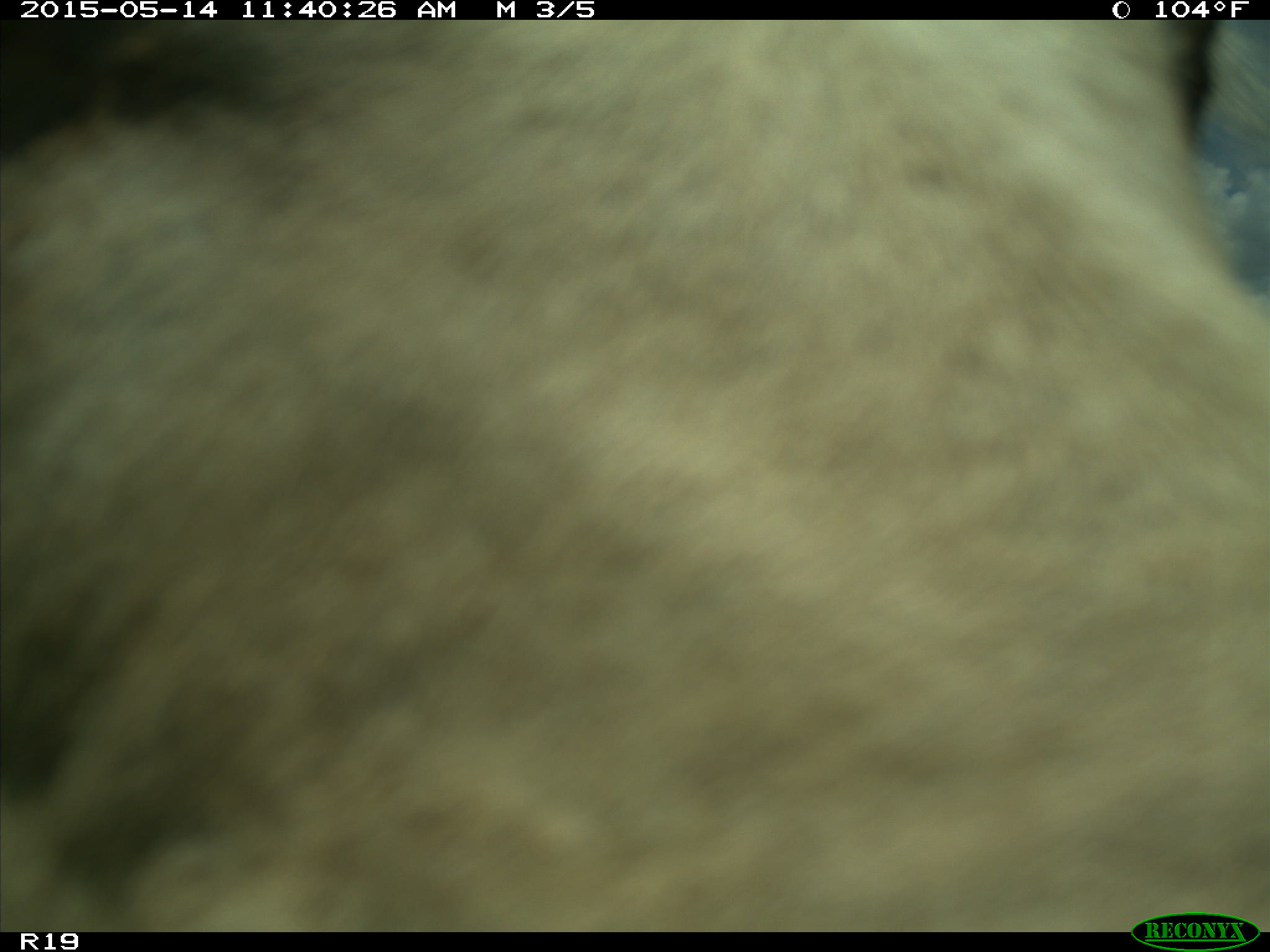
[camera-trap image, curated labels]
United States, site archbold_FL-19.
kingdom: Animalia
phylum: Chordata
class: Mammalia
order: Artiodactyla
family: Bovidae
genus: Bos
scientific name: Bos taurus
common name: domestic cow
Bos taurus (domestic cow).